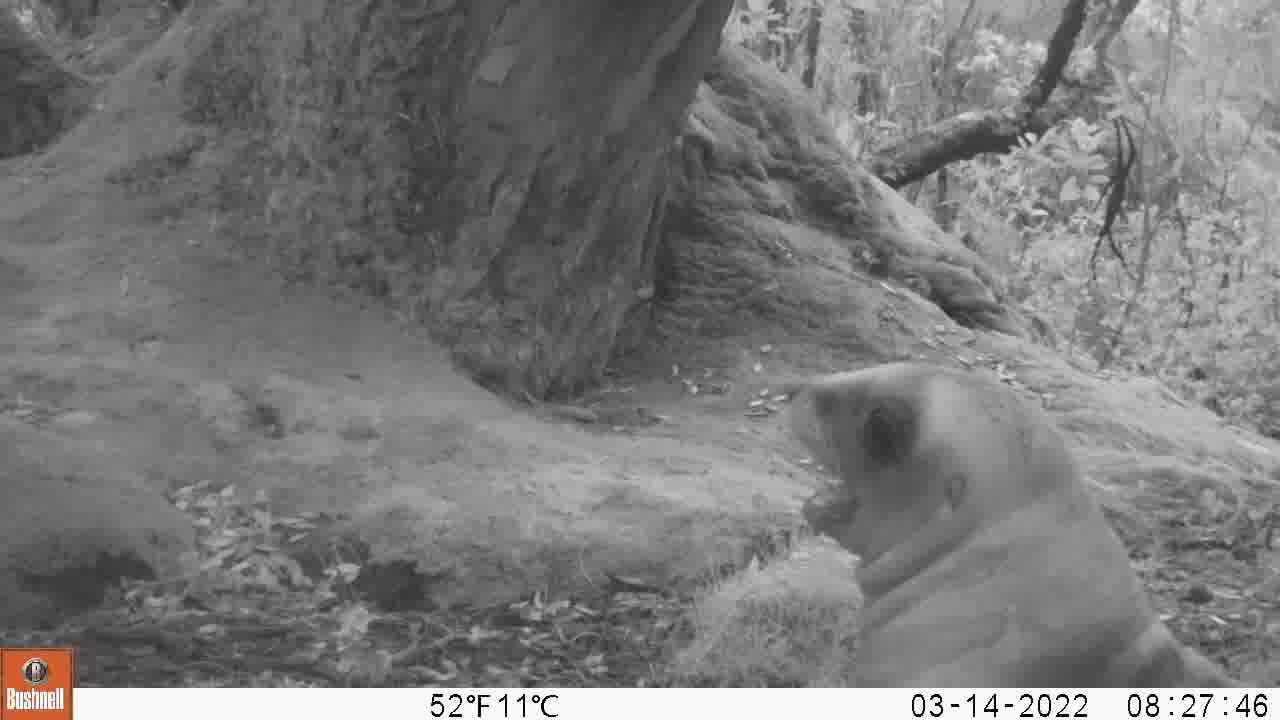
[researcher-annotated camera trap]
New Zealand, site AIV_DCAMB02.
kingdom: Animalia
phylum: Chordata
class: Mammalia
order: Carnivora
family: Otariidae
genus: Phocarctos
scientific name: Phocarctos hookeri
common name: new zealand sea lion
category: sealion